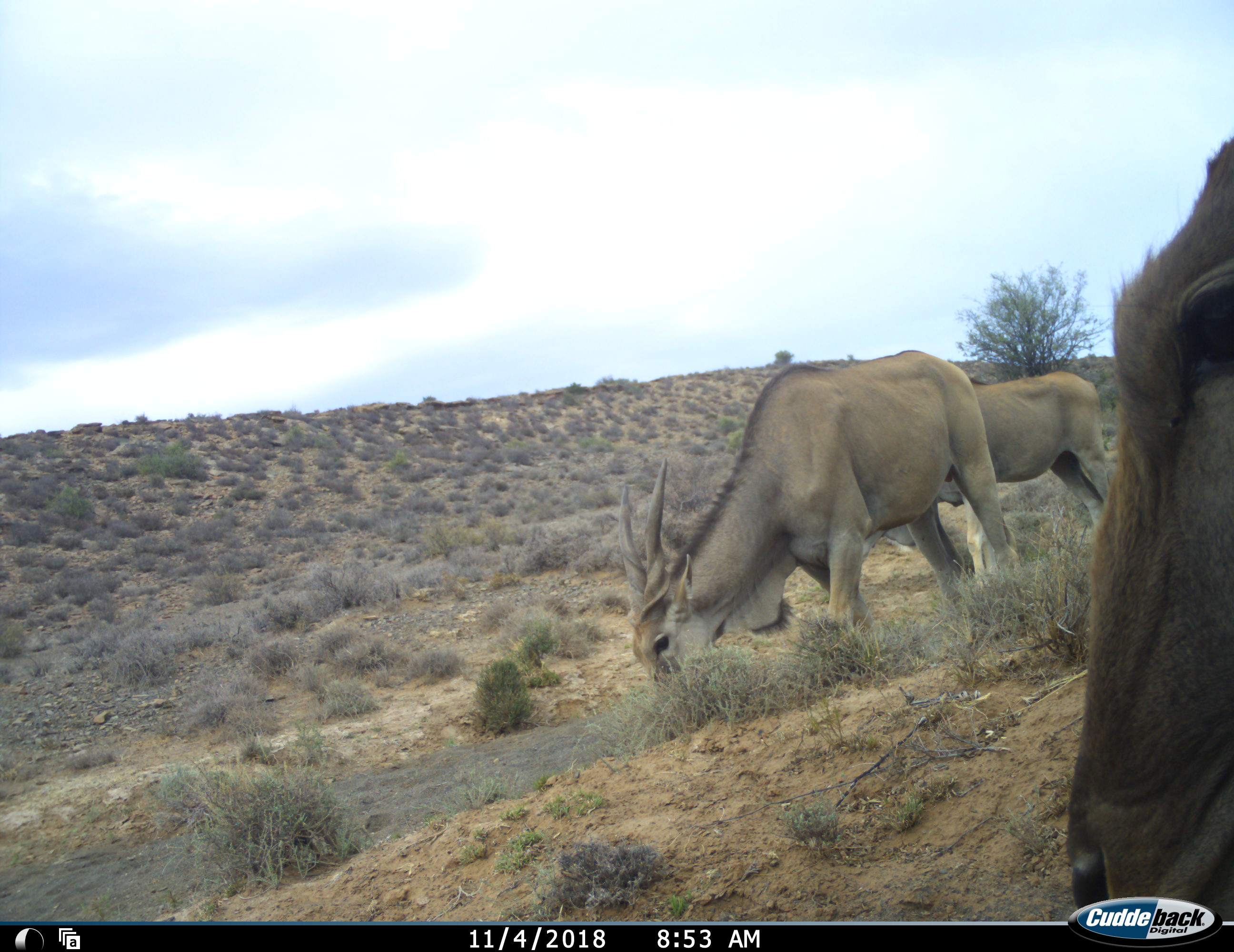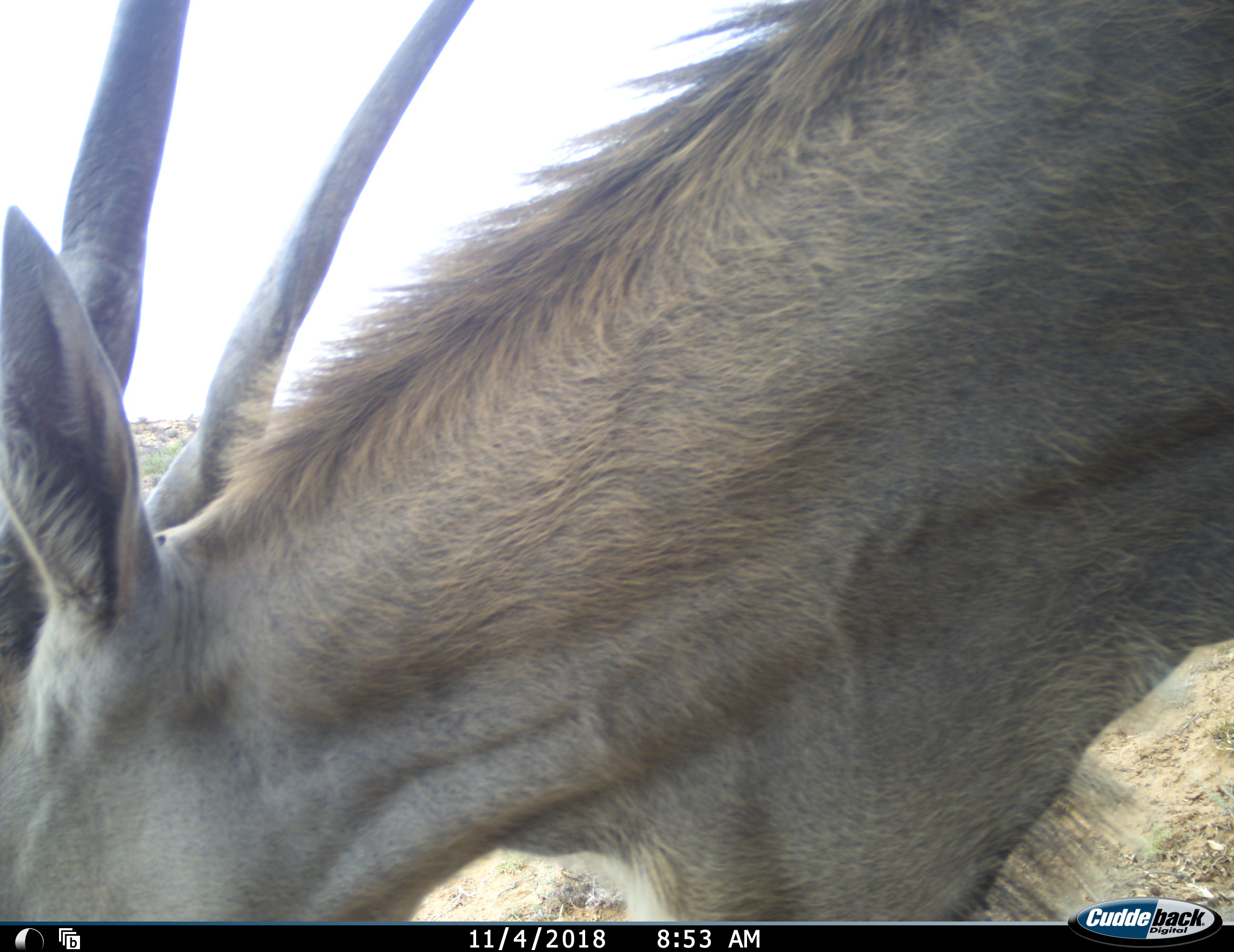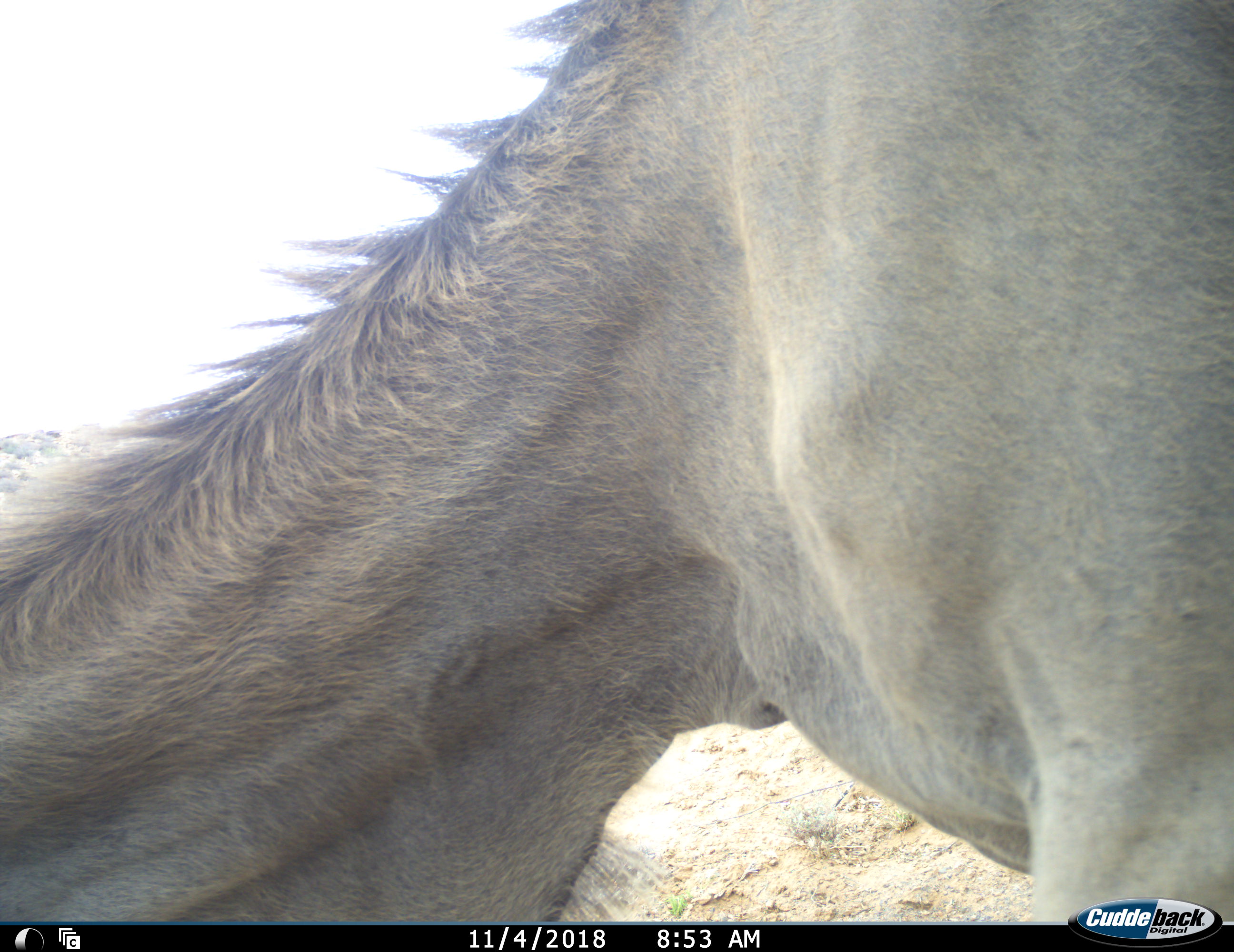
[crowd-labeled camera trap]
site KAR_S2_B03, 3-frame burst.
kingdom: Animalia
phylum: Chordata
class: Mammalia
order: Artiodactyla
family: Bovidae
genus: Tragelaphus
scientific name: Tragelaphus oryx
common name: eland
Eland (Tragelaphus oryx), count 3. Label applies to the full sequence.